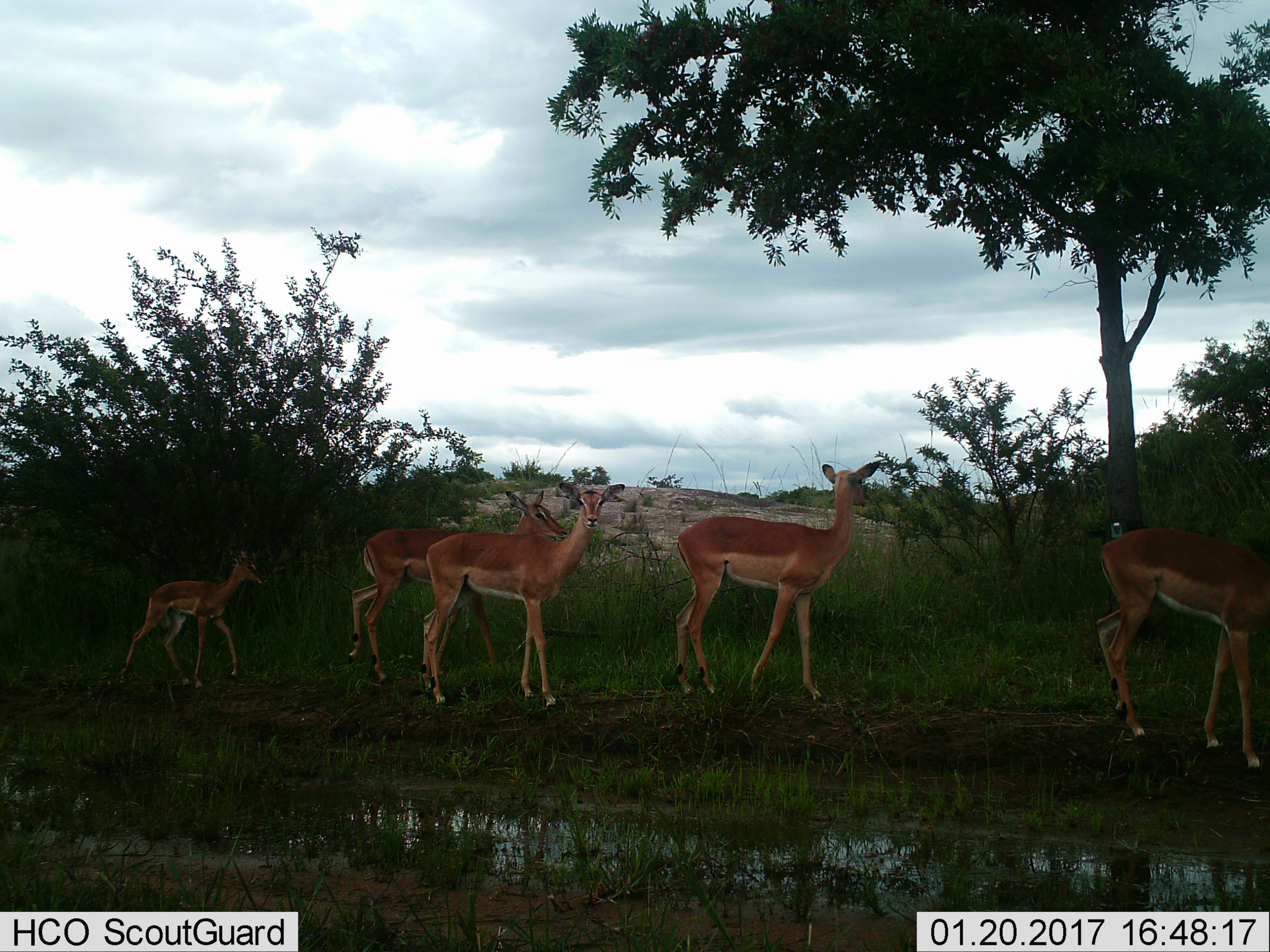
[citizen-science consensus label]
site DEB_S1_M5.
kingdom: Animalia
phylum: Chordata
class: Mammalia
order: Artiodactyla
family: Bovidae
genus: Aepyceros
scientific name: Aepyceros melampus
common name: impala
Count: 5.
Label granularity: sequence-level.